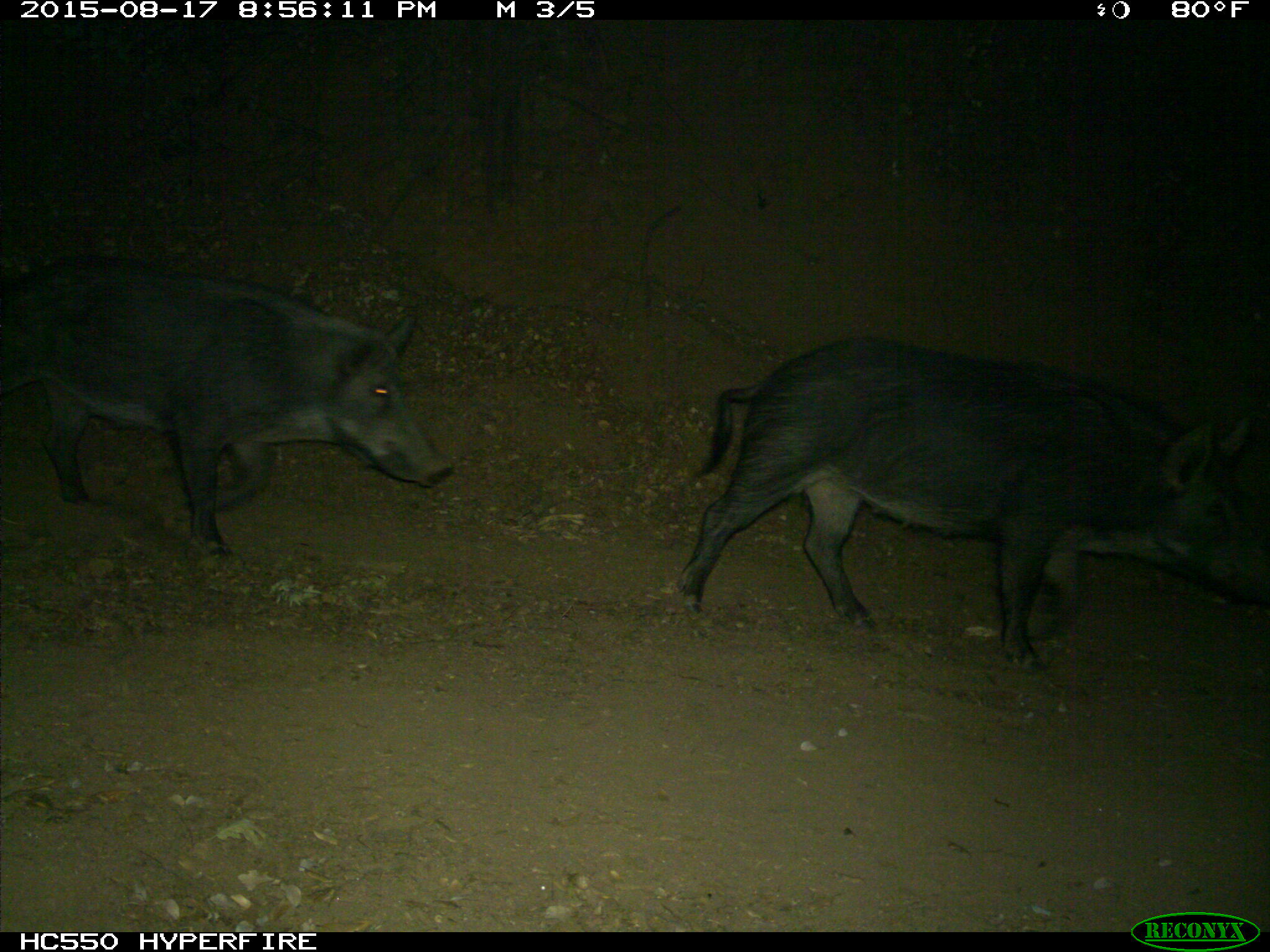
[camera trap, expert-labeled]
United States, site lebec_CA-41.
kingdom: Animalia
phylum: Chordata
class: Mammalia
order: Artiodactyla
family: Suidae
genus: Sus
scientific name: Sus scrofa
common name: wild boar